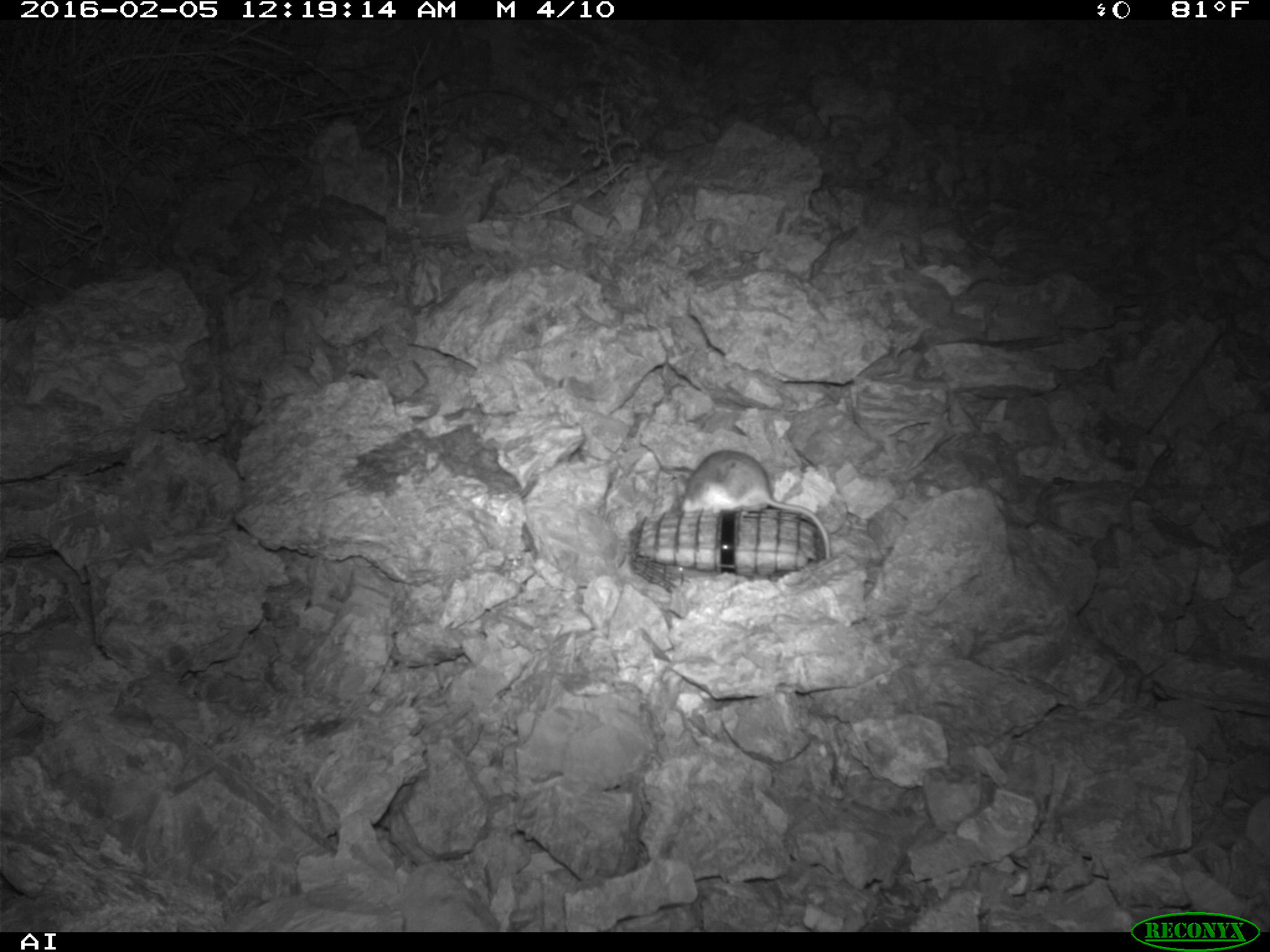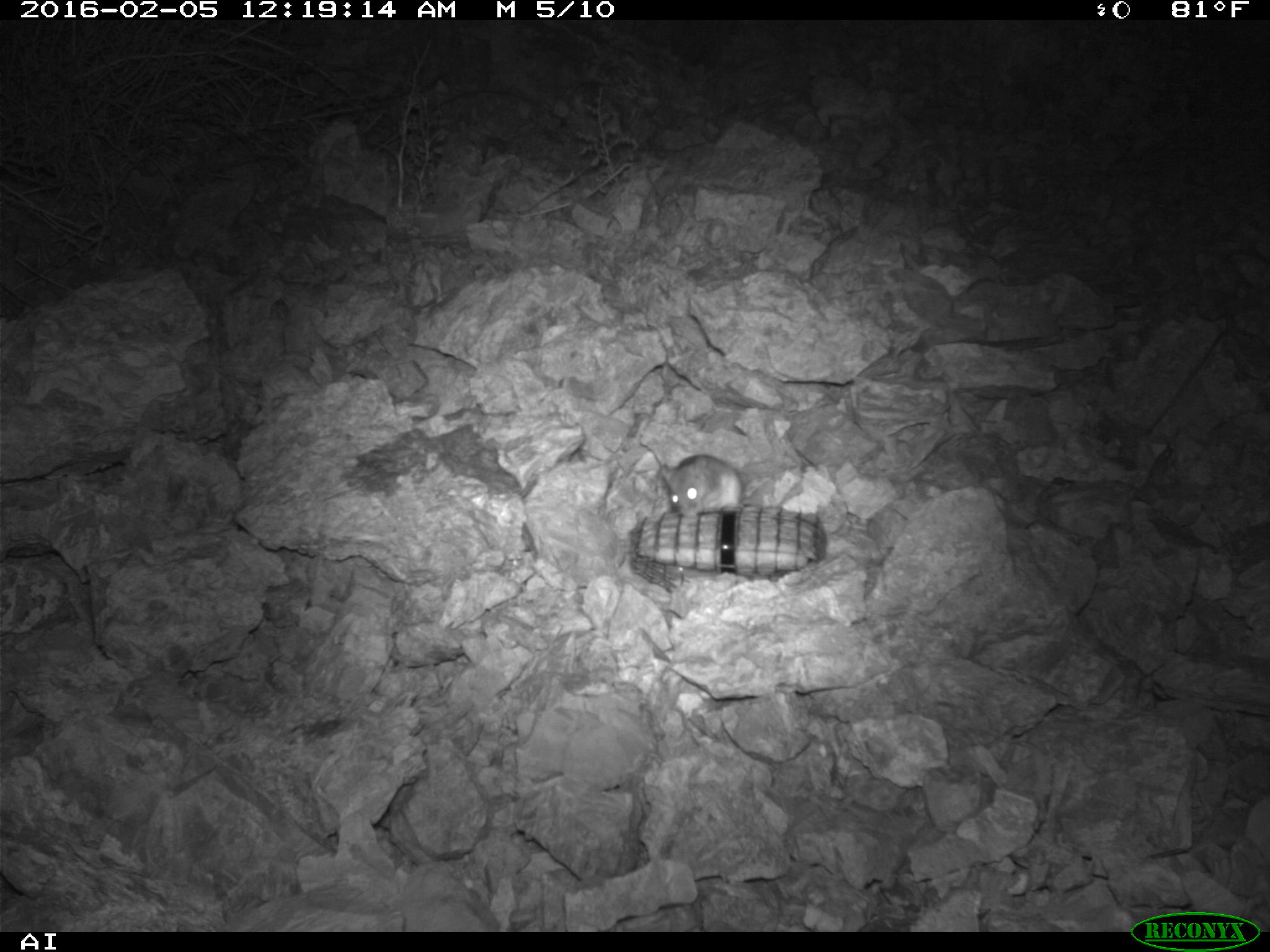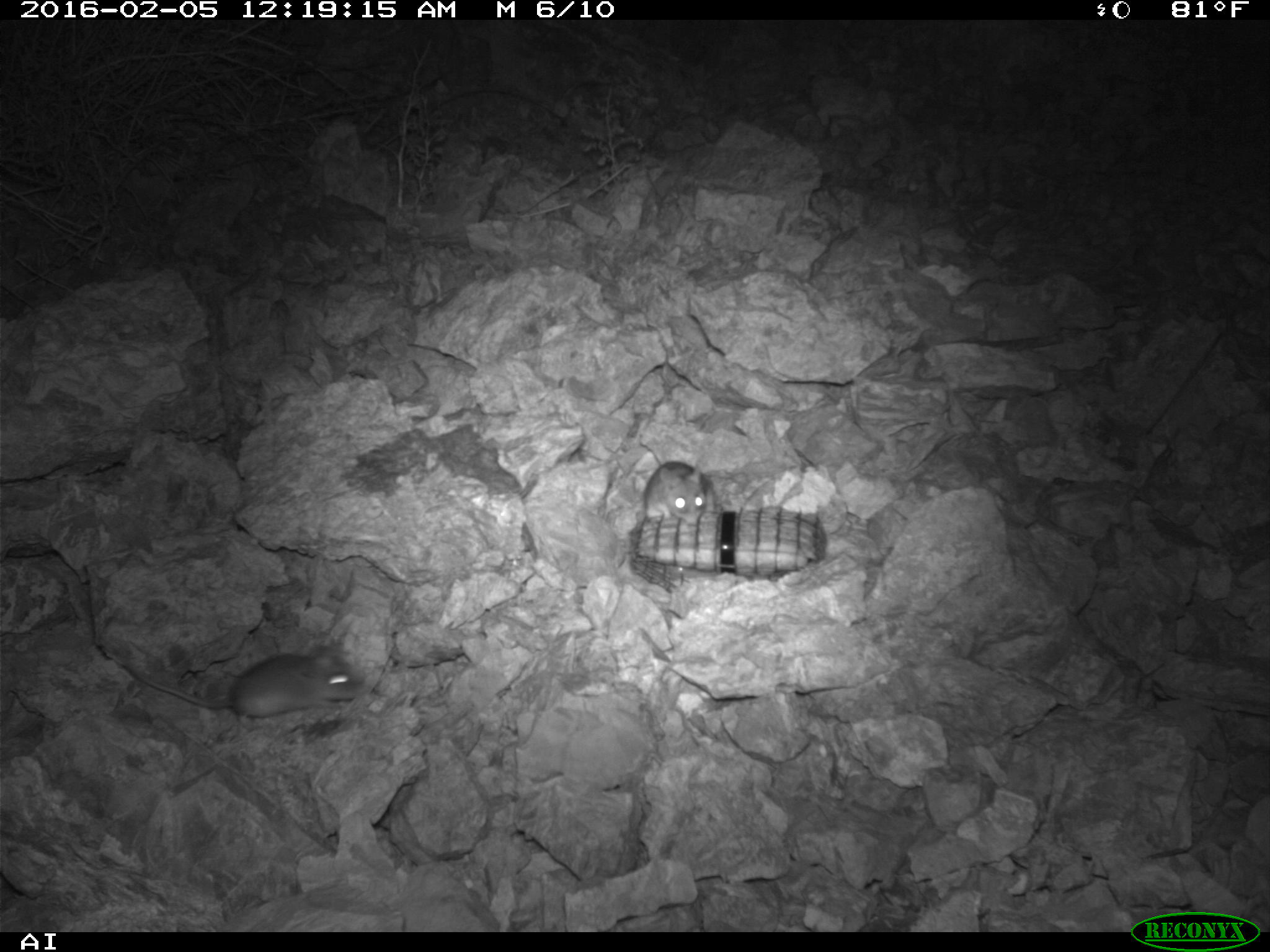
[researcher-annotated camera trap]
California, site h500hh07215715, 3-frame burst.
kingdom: Animalia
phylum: Chordata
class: Mammalia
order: Rodentia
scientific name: Rodentia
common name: rodent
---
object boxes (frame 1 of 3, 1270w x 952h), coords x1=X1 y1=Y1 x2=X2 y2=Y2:
rodent: x1=677 y1=451 x2=830 y2=558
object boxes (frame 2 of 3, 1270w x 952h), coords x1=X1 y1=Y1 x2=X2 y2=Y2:
rodent: x1=660 y1=454 x2=744 y2=517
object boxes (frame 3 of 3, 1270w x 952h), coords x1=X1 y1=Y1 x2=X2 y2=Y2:
rodent: x1=137 y1=646 x2=360 y2=729; x1=643 y1=461 x2=717 y2=524